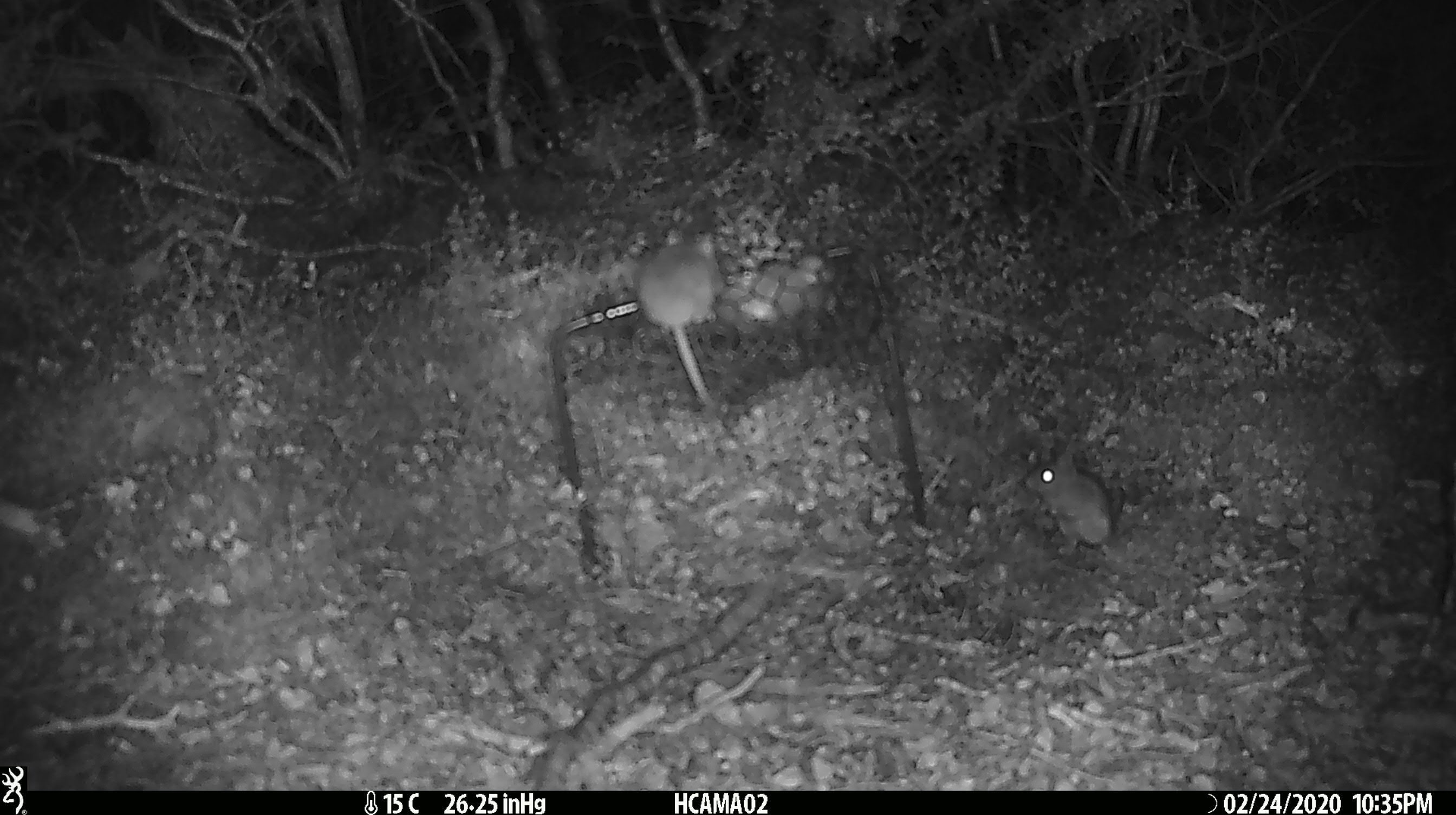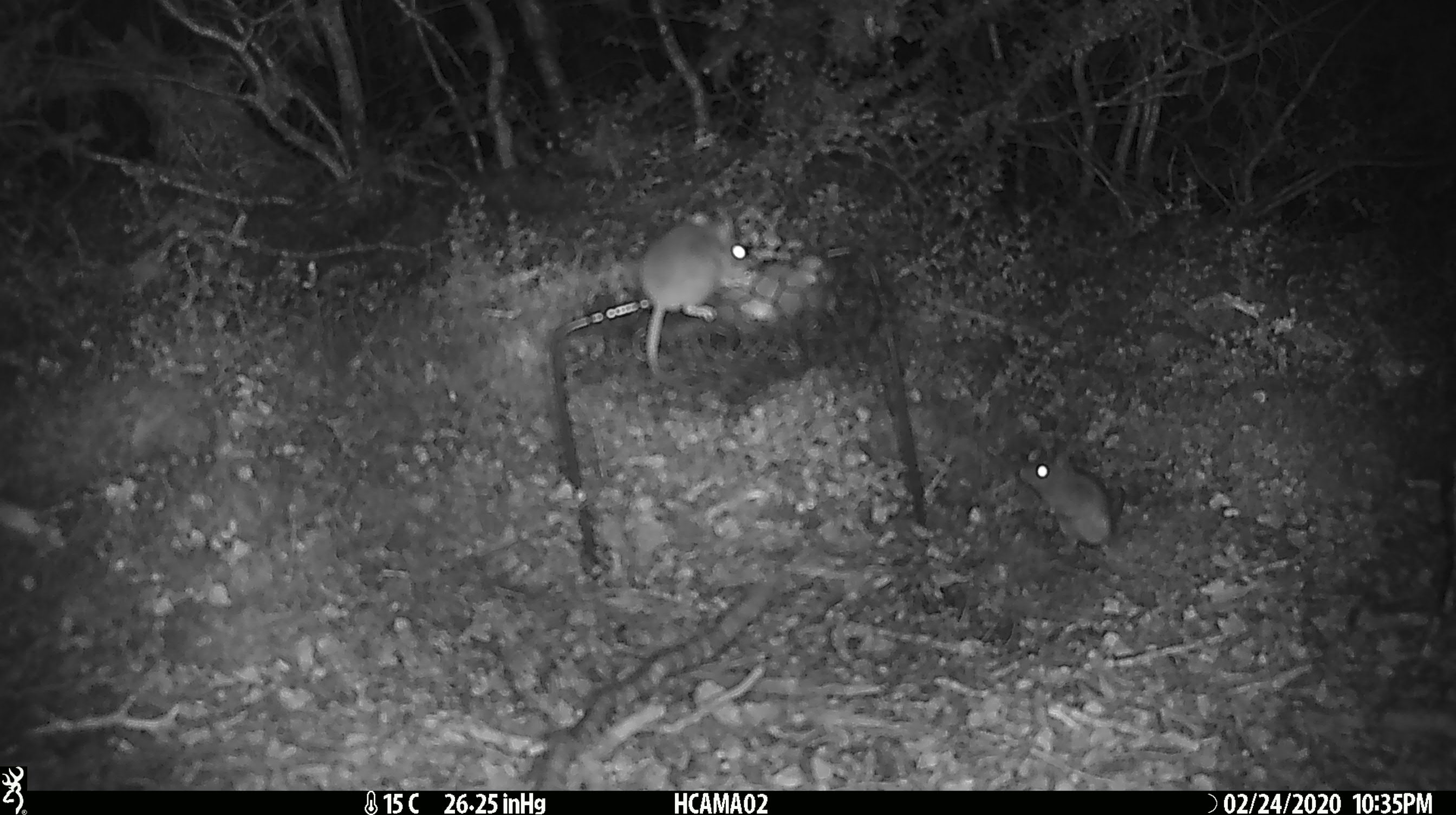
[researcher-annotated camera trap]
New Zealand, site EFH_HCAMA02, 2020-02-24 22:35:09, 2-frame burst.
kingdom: Animalia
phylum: Chordata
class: Mammalia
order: Rodentia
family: Muridae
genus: Mus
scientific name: Mus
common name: mouse